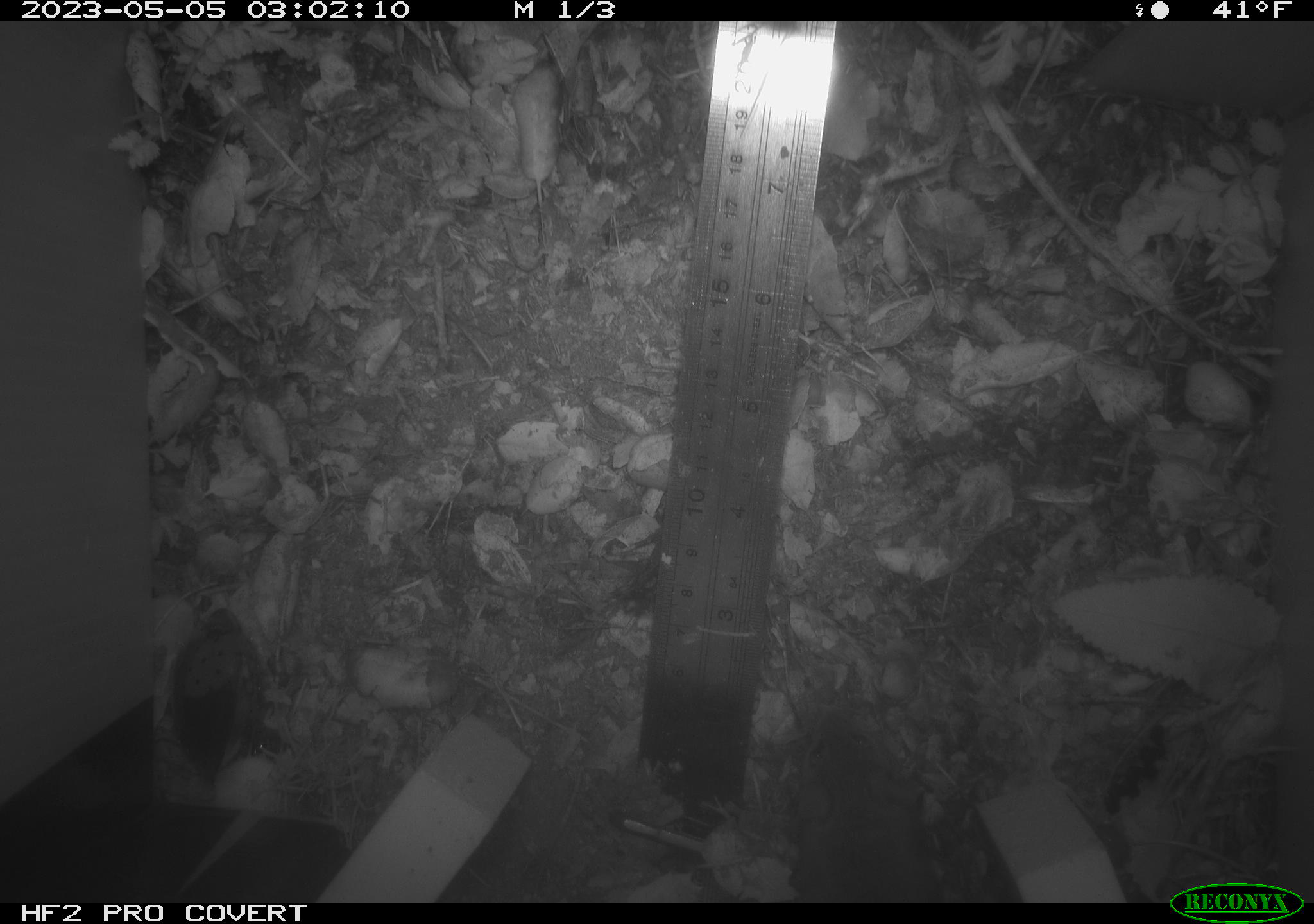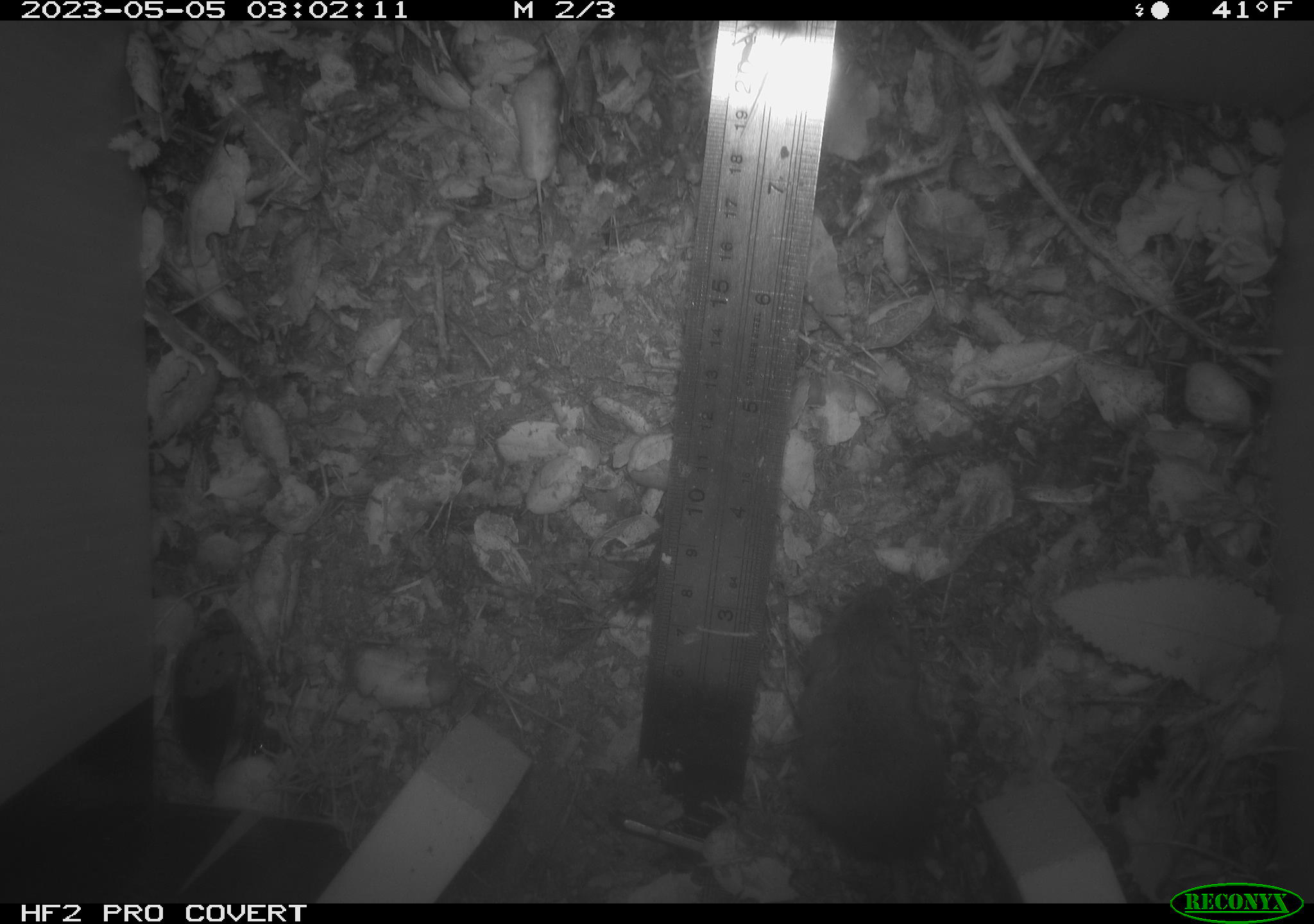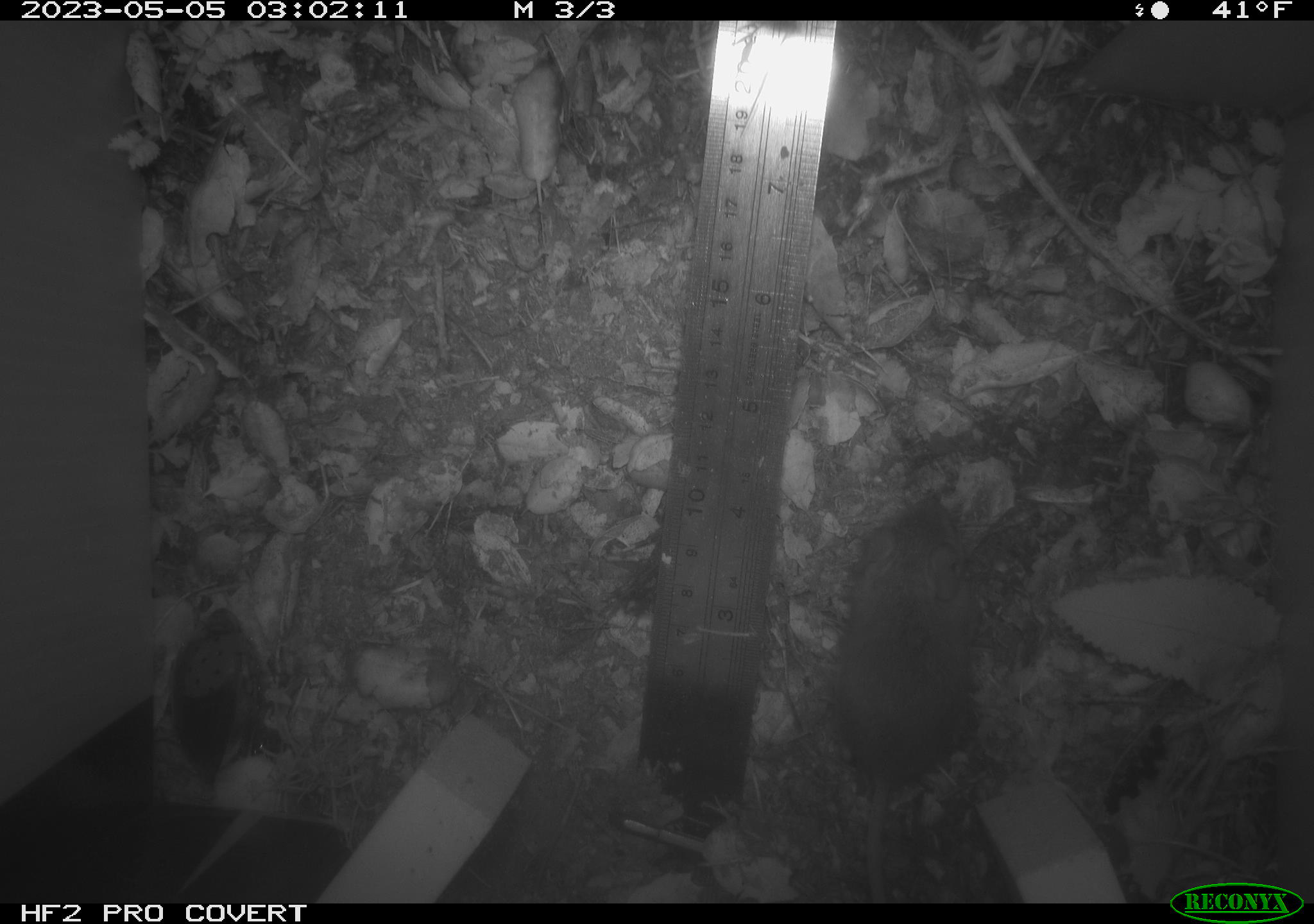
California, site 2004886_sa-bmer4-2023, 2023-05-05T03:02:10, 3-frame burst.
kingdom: Animalia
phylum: Chordata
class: Mammalia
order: Rodentia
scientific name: Rodentia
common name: mouse species